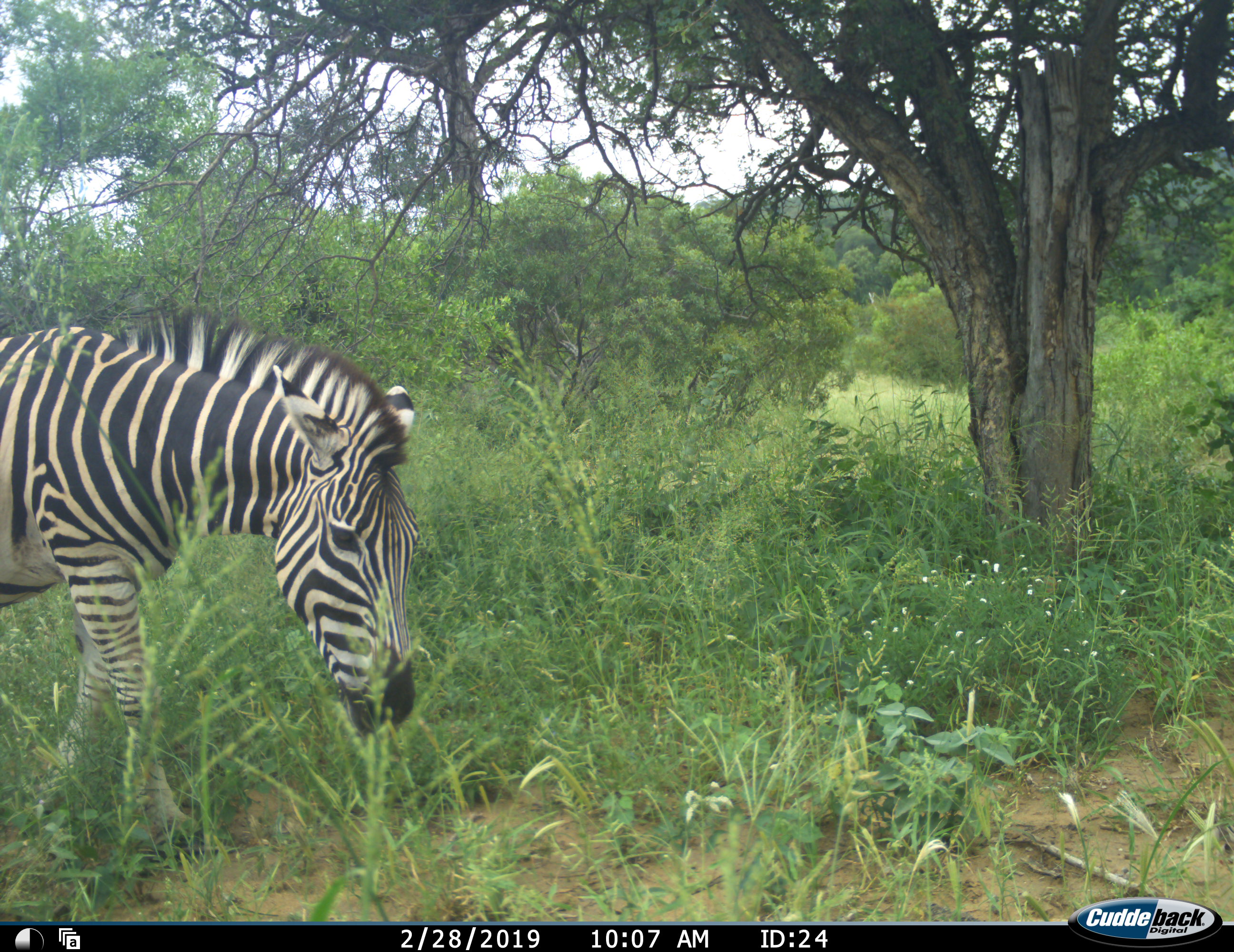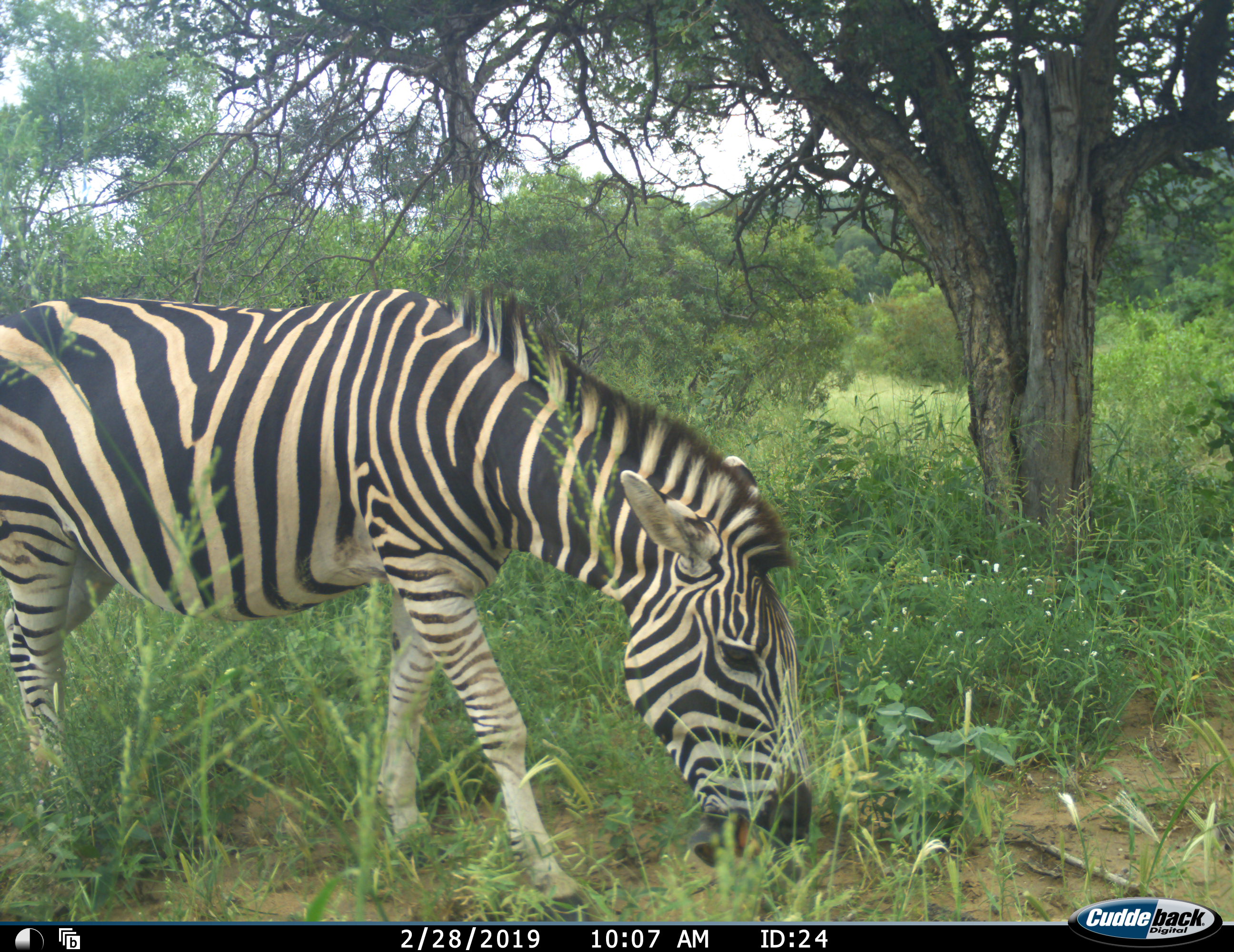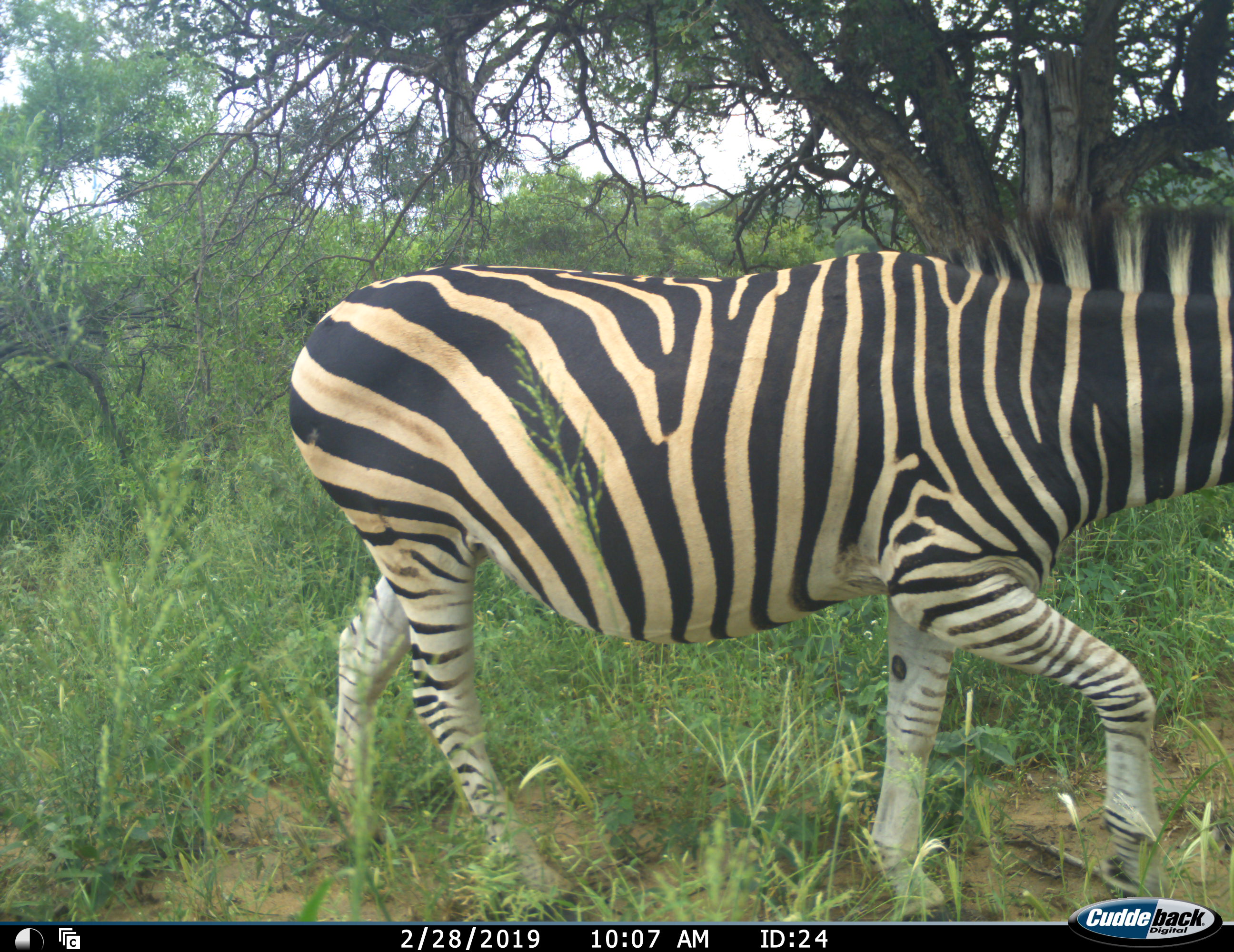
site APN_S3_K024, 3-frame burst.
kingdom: Animalia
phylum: Chordata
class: Mammalia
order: Perissodactyla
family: Equidae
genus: Equus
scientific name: Equus quagga burchellii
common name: burchell's zebra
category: zebraburchells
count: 1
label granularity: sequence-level